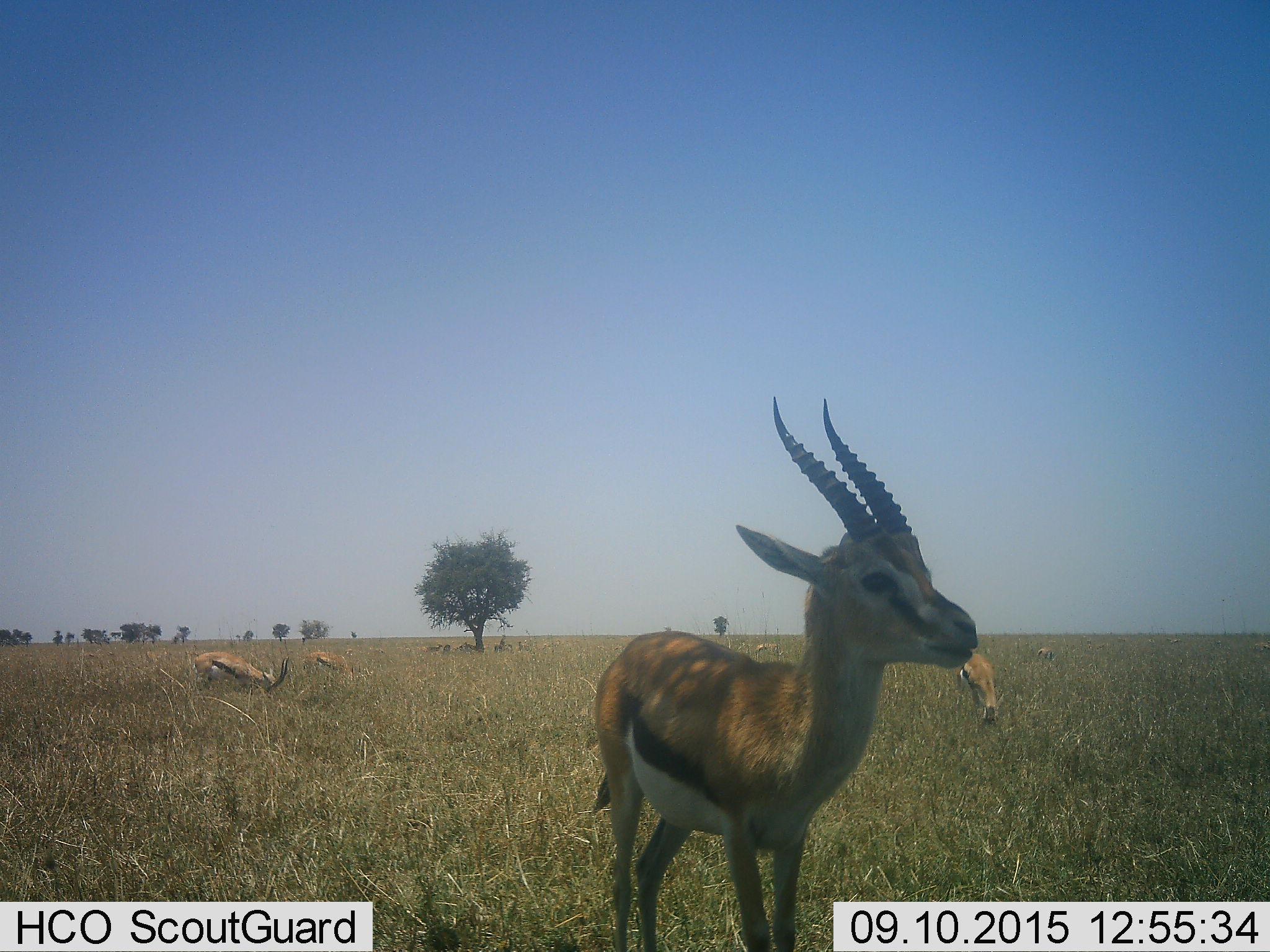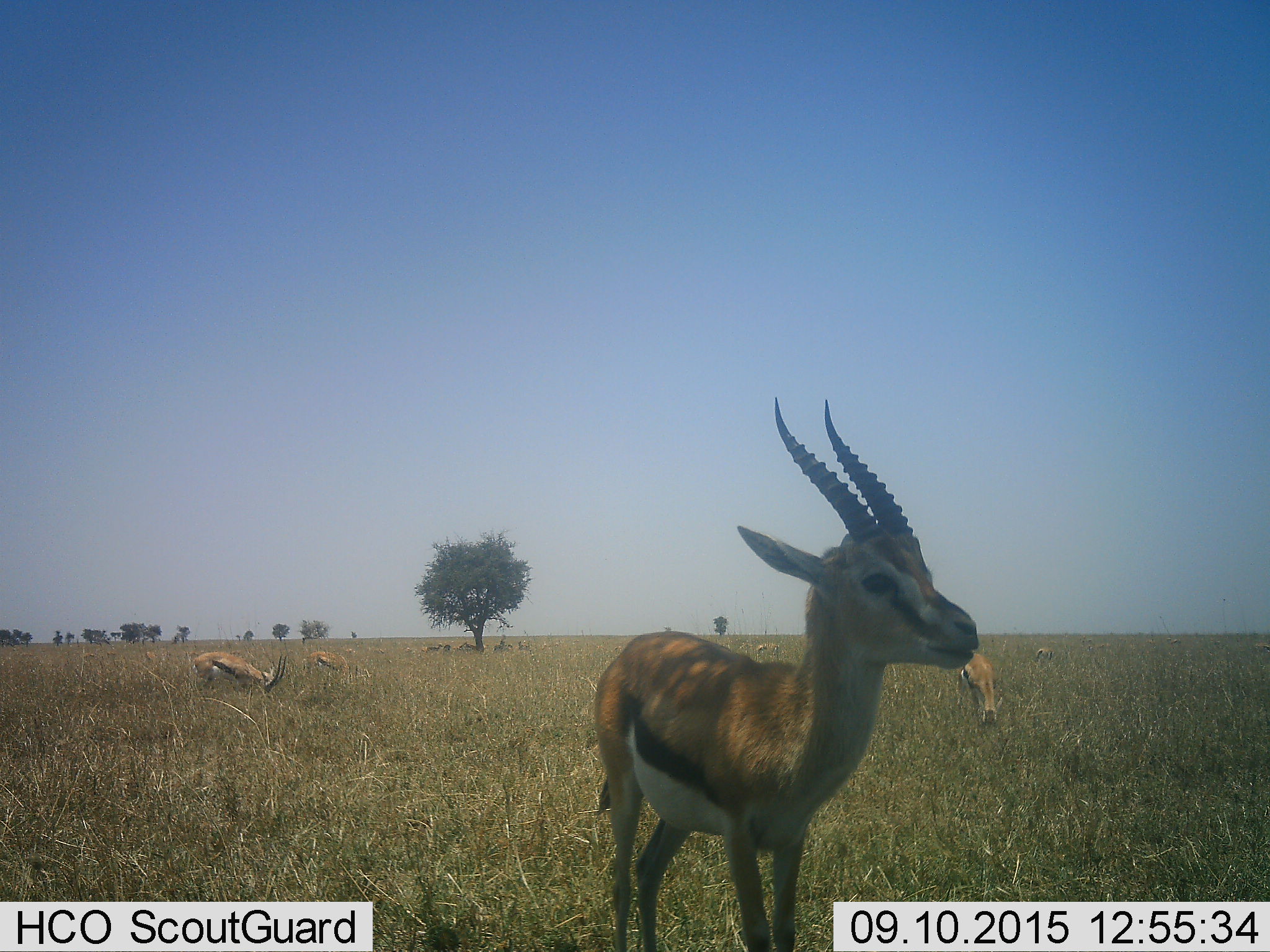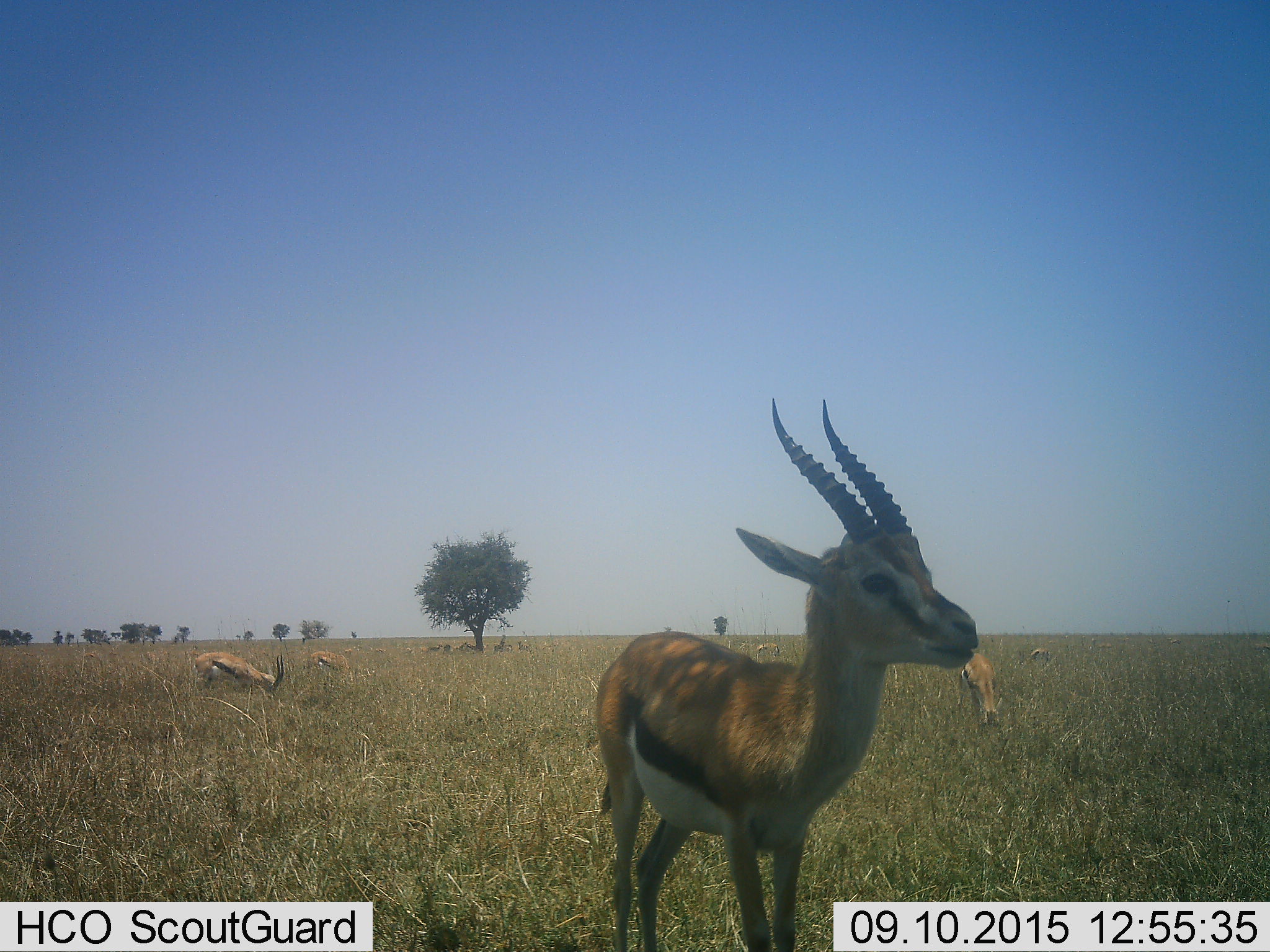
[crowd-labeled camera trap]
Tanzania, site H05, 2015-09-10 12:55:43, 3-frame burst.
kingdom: Animalia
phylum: Chordata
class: Mammalia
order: Artiodactyla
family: Bovidae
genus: Eudorcas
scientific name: Eudorcas thomsonii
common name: thomson's gazelle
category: gazellethomsons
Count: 11-50.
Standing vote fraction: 100%.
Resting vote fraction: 25%.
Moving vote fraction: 25%.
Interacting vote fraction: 25%.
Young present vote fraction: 12%.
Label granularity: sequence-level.